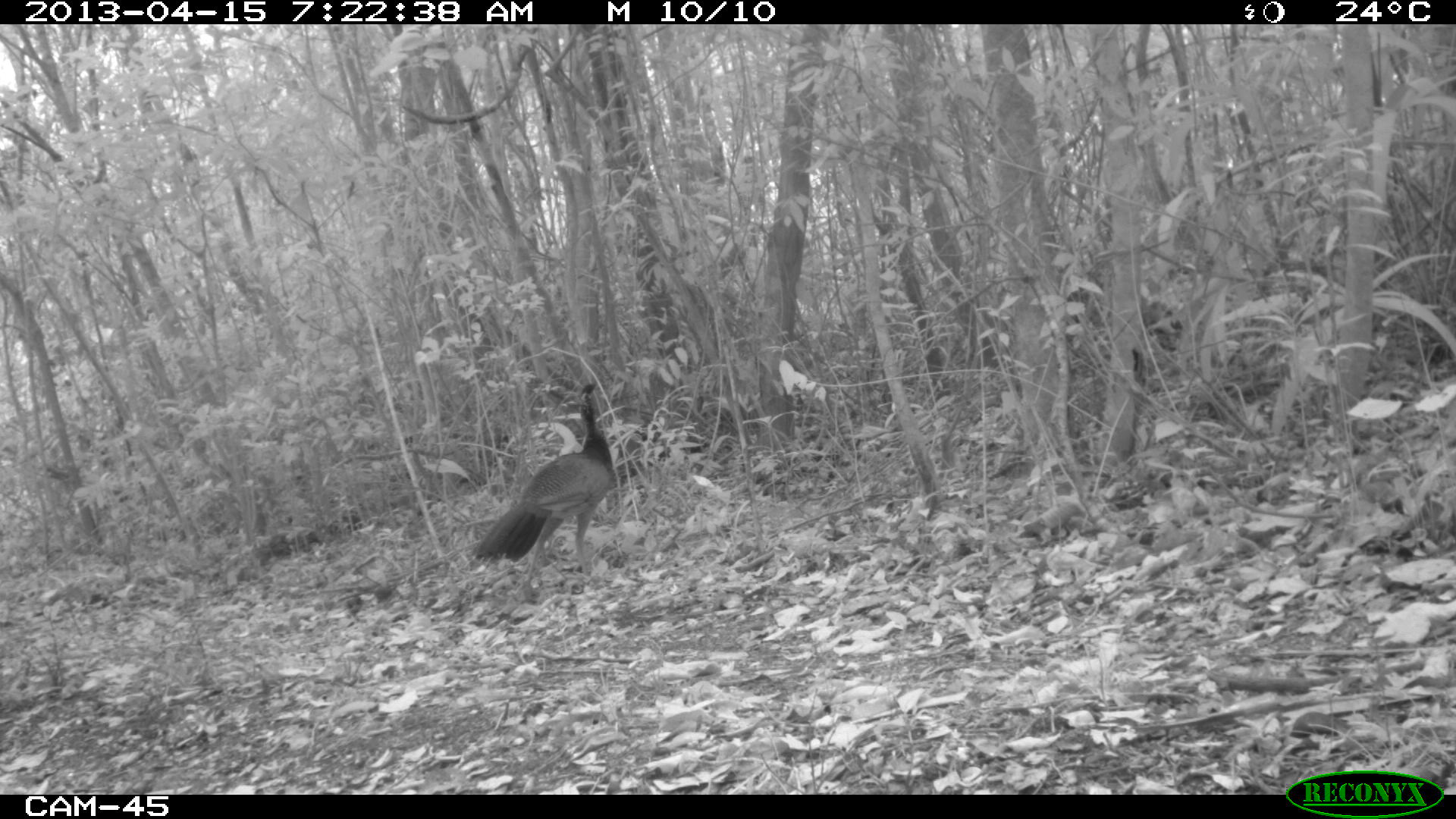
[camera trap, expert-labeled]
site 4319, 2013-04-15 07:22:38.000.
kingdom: Animalia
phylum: Chordata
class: Aves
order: Galliformes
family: Cracidae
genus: Crax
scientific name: Crax rubra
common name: great curassow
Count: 1.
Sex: female.